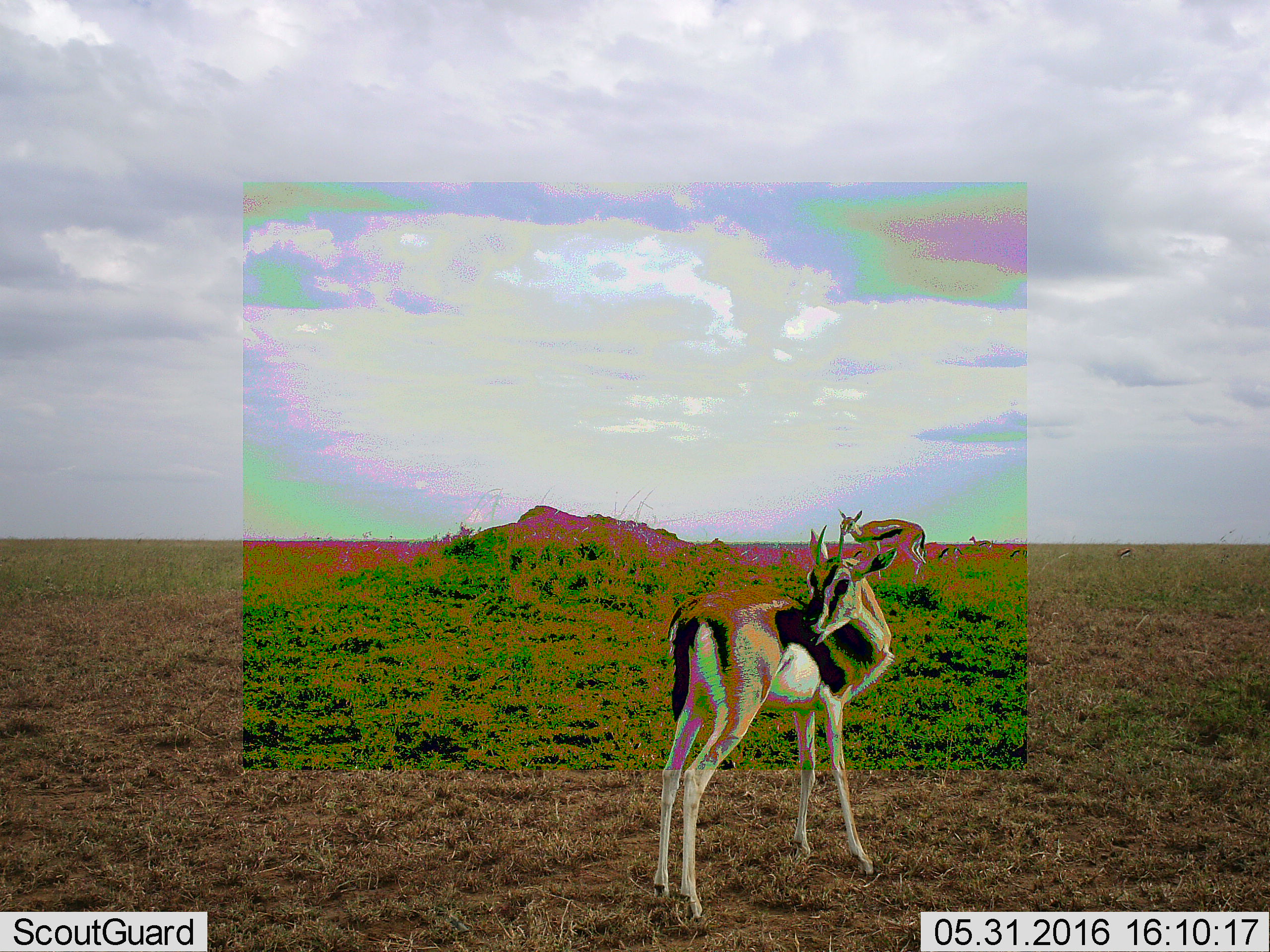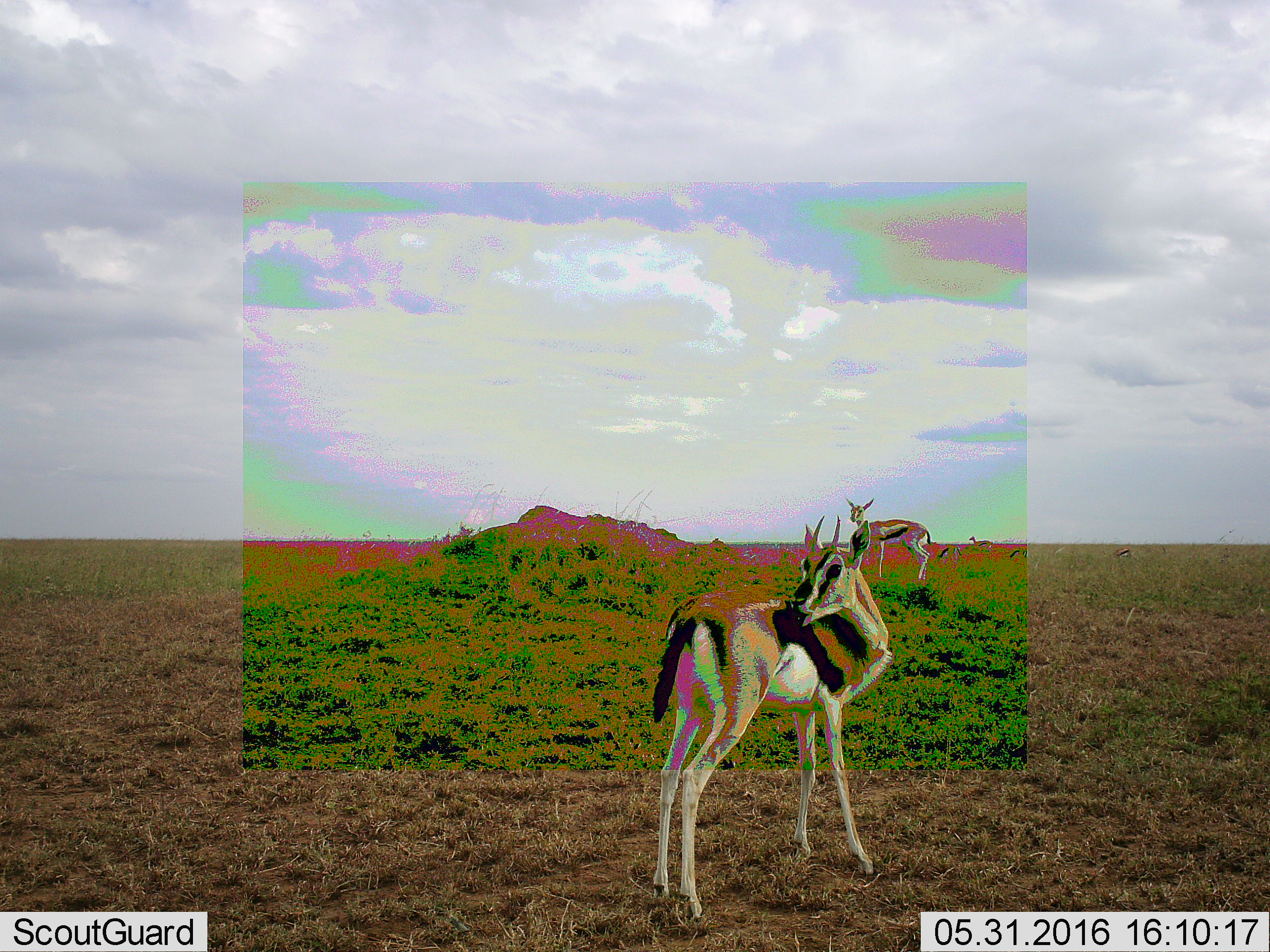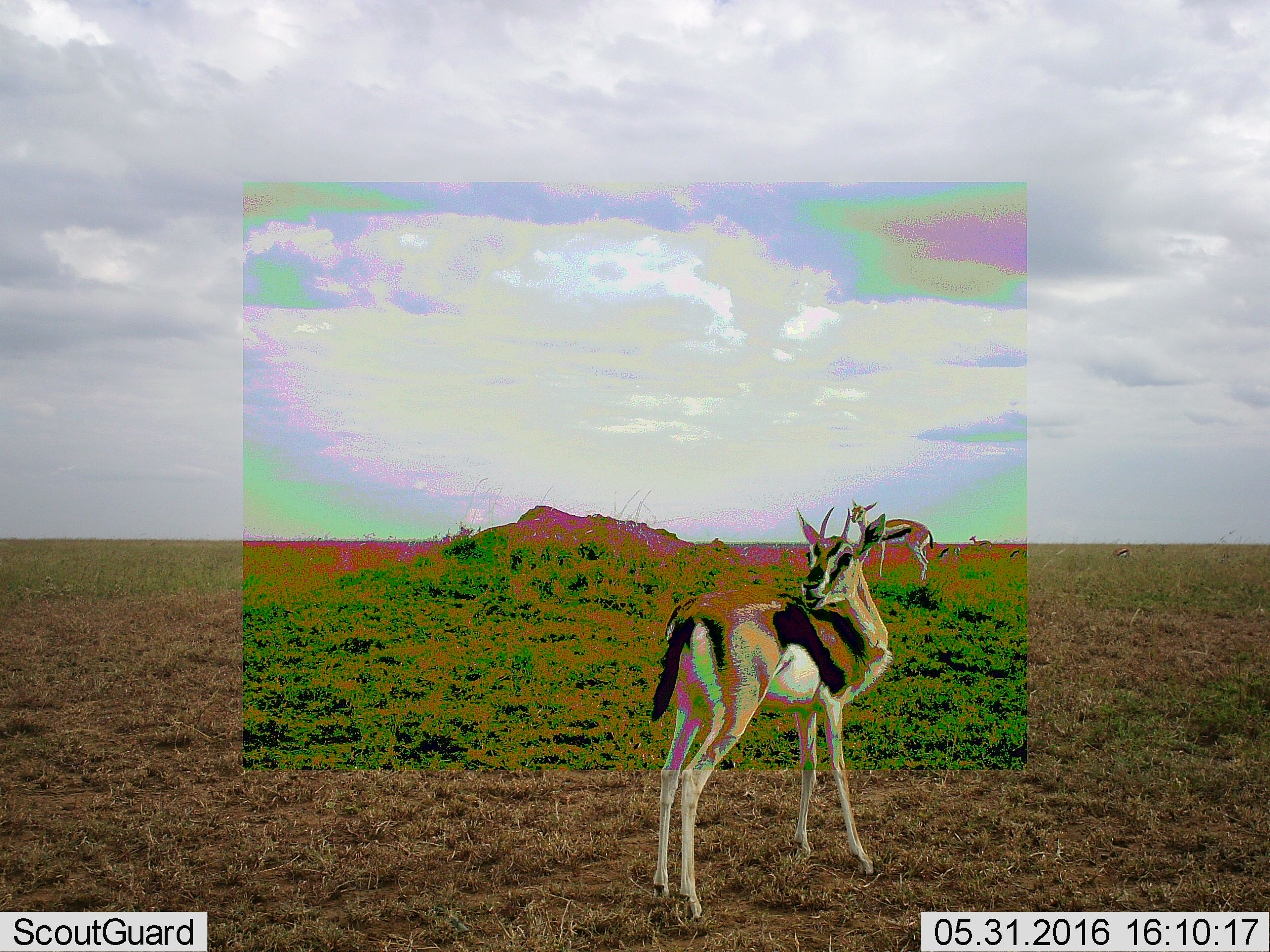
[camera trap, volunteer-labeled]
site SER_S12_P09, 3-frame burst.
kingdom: Animalia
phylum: Chordata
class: Mammalia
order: Artiodactyla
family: Bovidae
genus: Eudorcas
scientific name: Eudorcas thomsonii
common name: thomson's gazelle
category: gazellethomsons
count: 7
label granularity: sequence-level